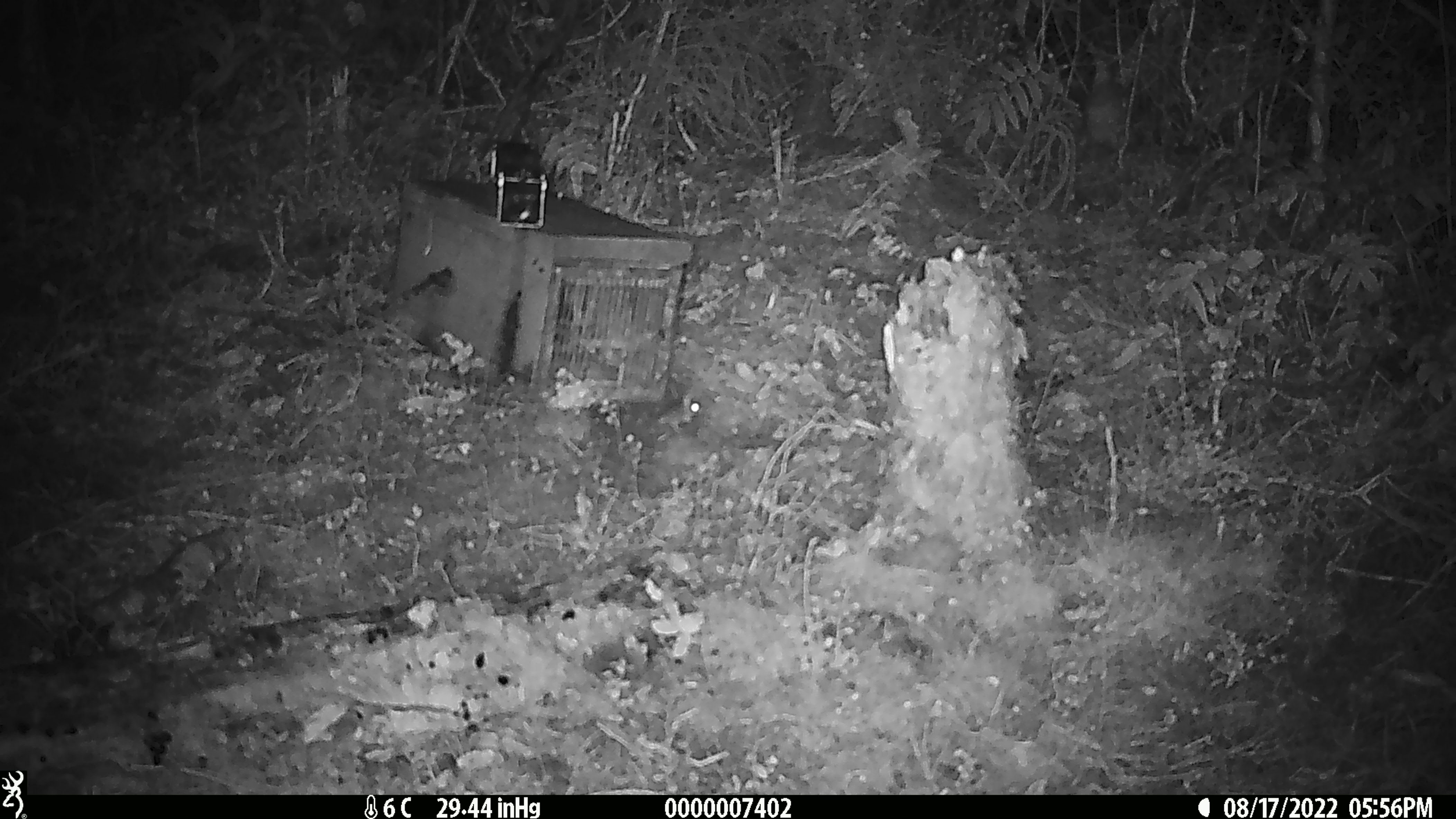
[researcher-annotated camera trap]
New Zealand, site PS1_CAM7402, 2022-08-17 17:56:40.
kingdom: Animalia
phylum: Chordata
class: Mammalia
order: Rodentia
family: Muridae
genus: Mus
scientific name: Mus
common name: mouse